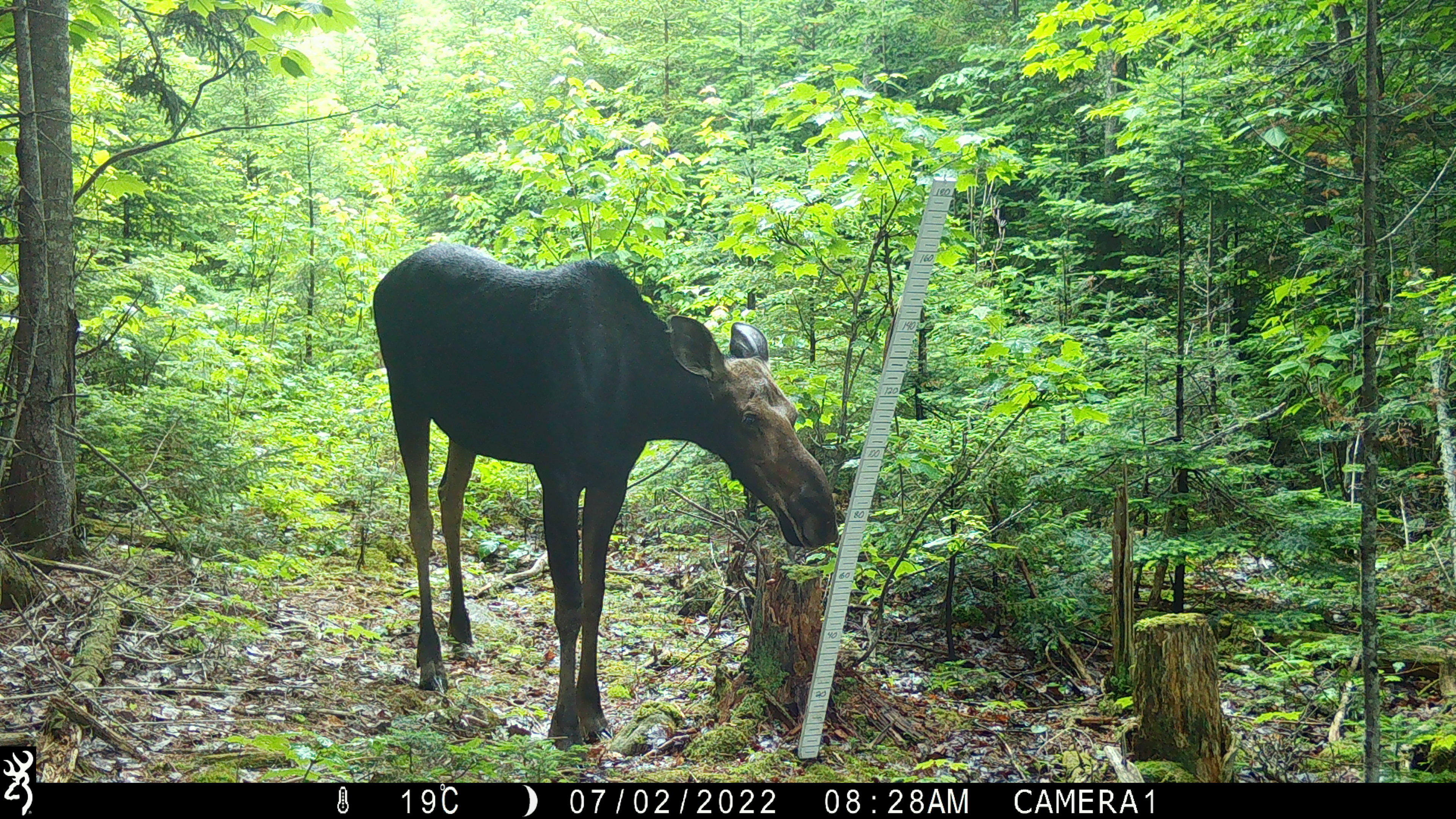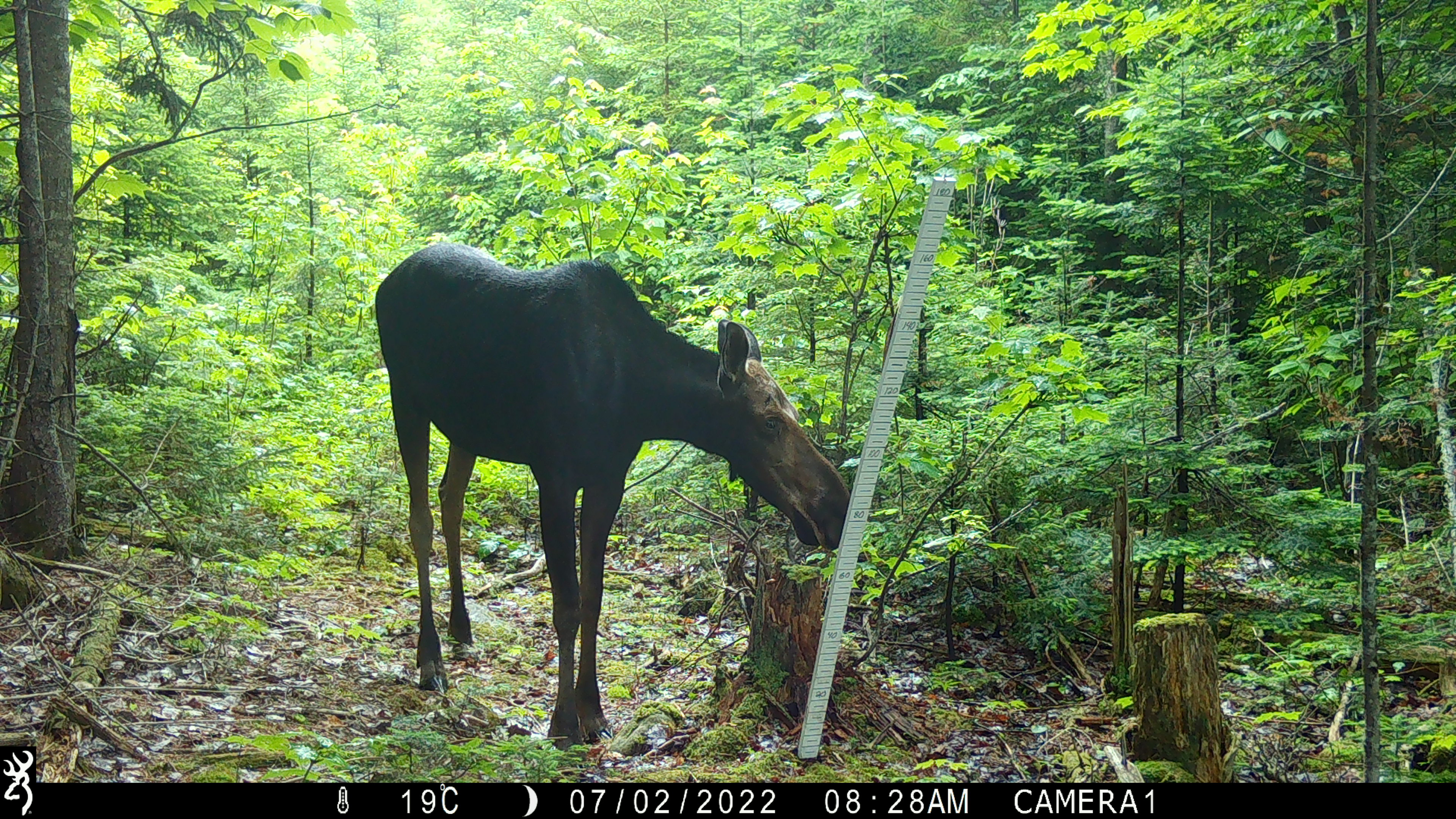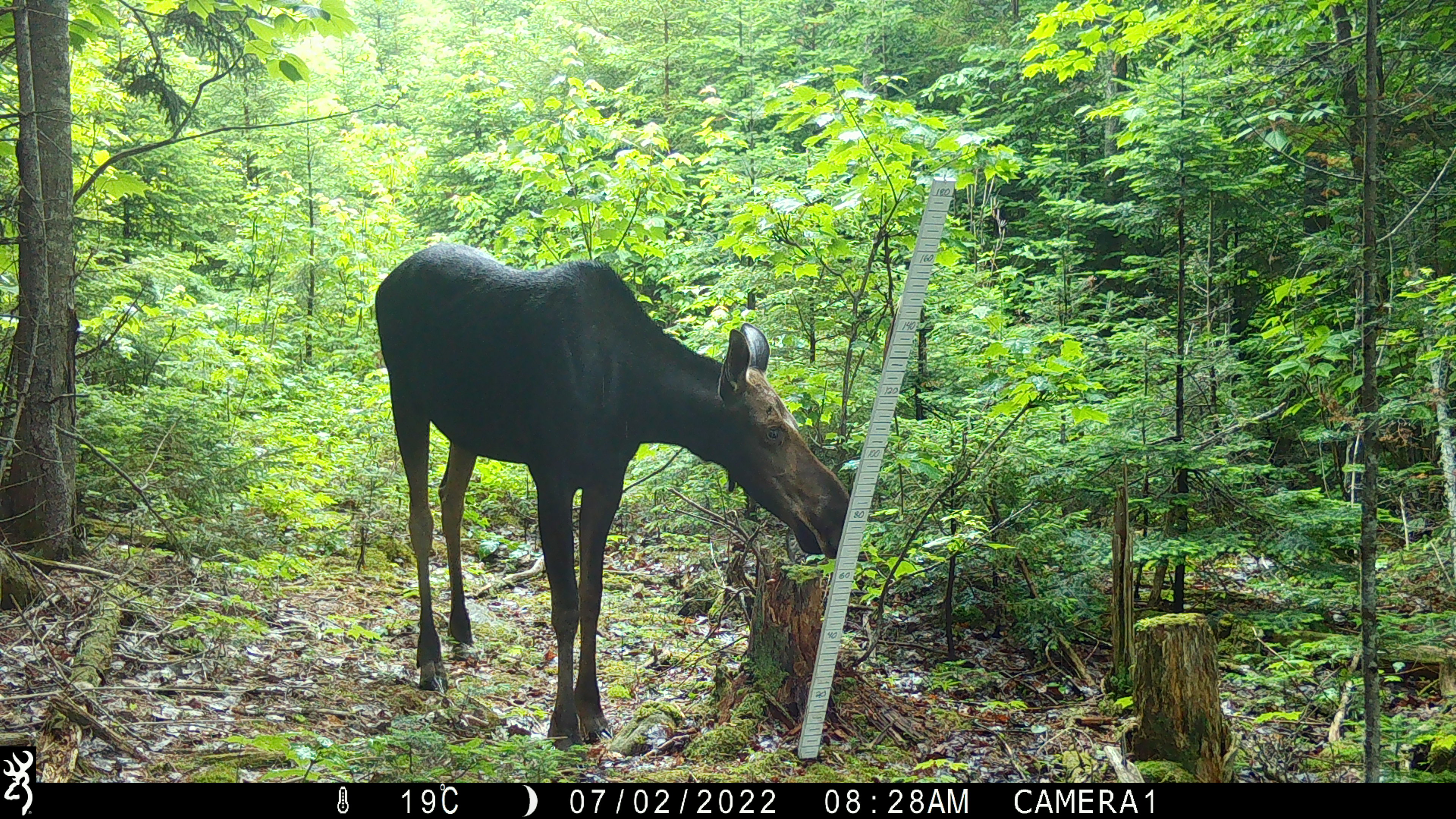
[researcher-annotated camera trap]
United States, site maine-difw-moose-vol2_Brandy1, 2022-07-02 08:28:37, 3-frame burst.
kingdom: Animalia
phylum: Chordata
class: Mammalia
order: Artiodactyla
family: Cervidae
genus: Alces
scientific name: Alces alces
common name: moose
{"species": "moose (Alces alces)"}